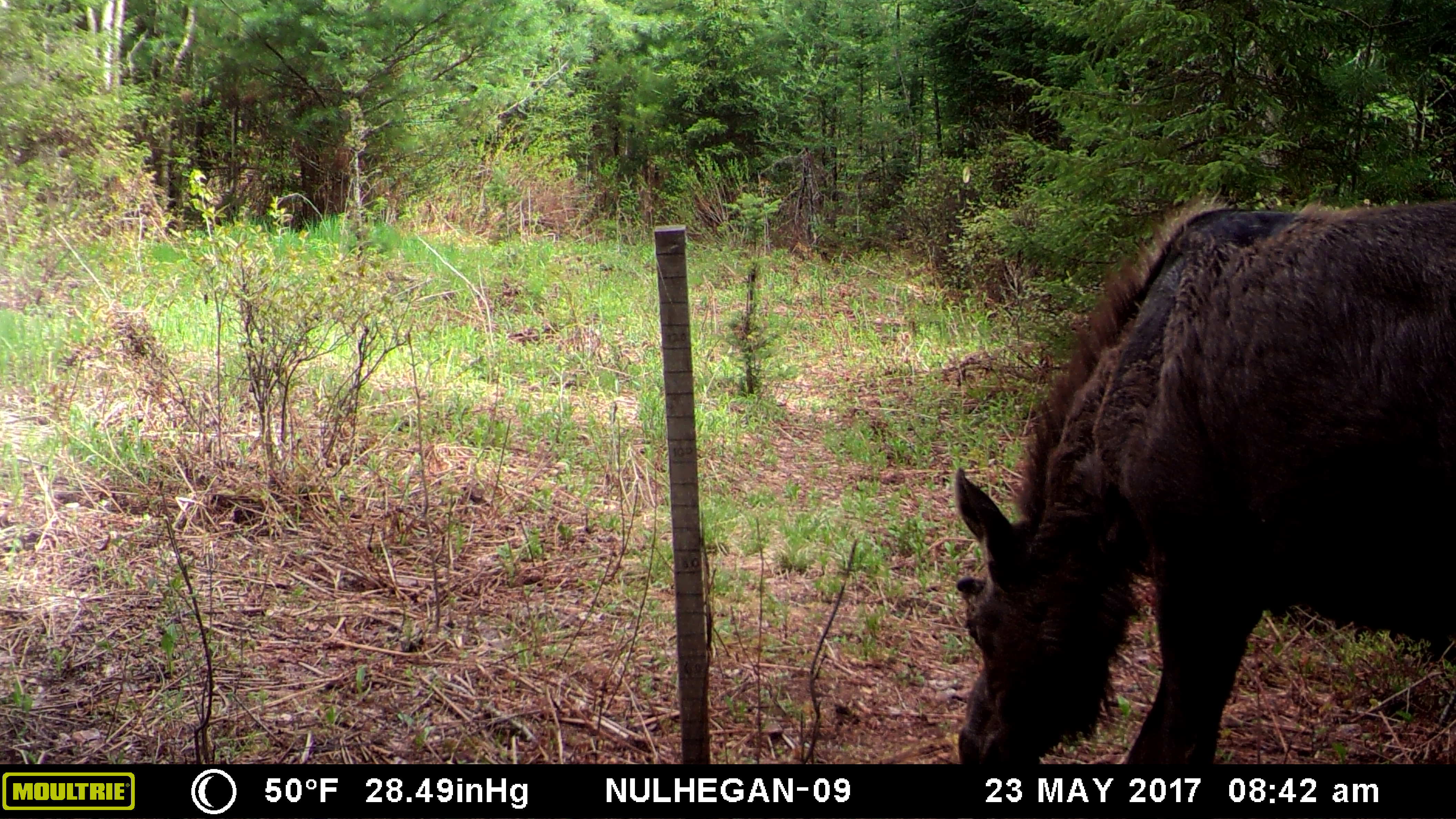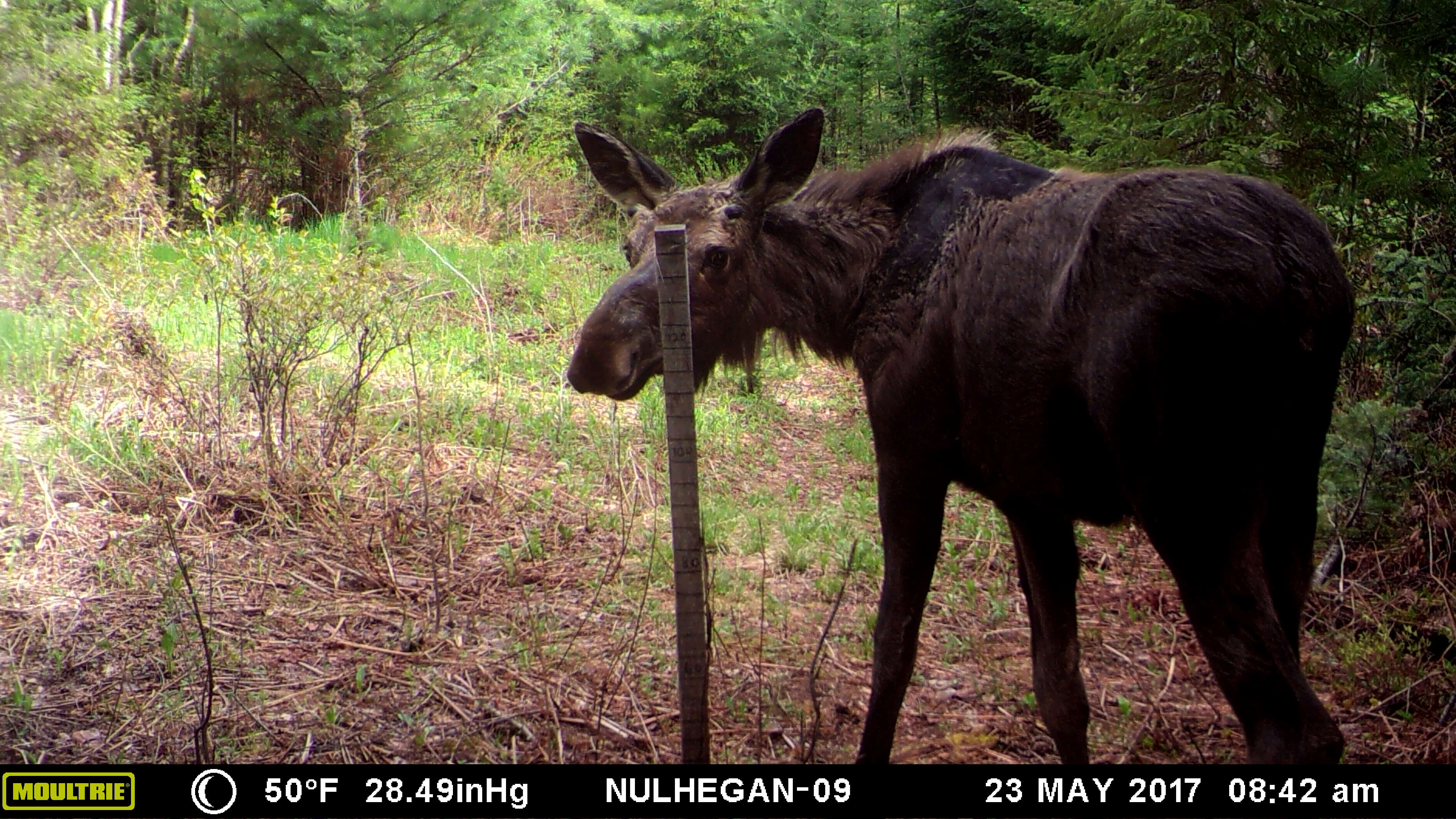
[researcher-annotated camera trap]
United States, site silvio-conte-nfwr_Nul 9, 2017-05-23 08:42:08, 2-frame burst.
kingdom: Animalia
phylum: Chordata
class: Mammalia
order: Artiodactyla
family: Cervidae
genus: Alces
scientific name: Alces alces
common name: moose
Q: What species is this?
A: Moose (Alces alces).